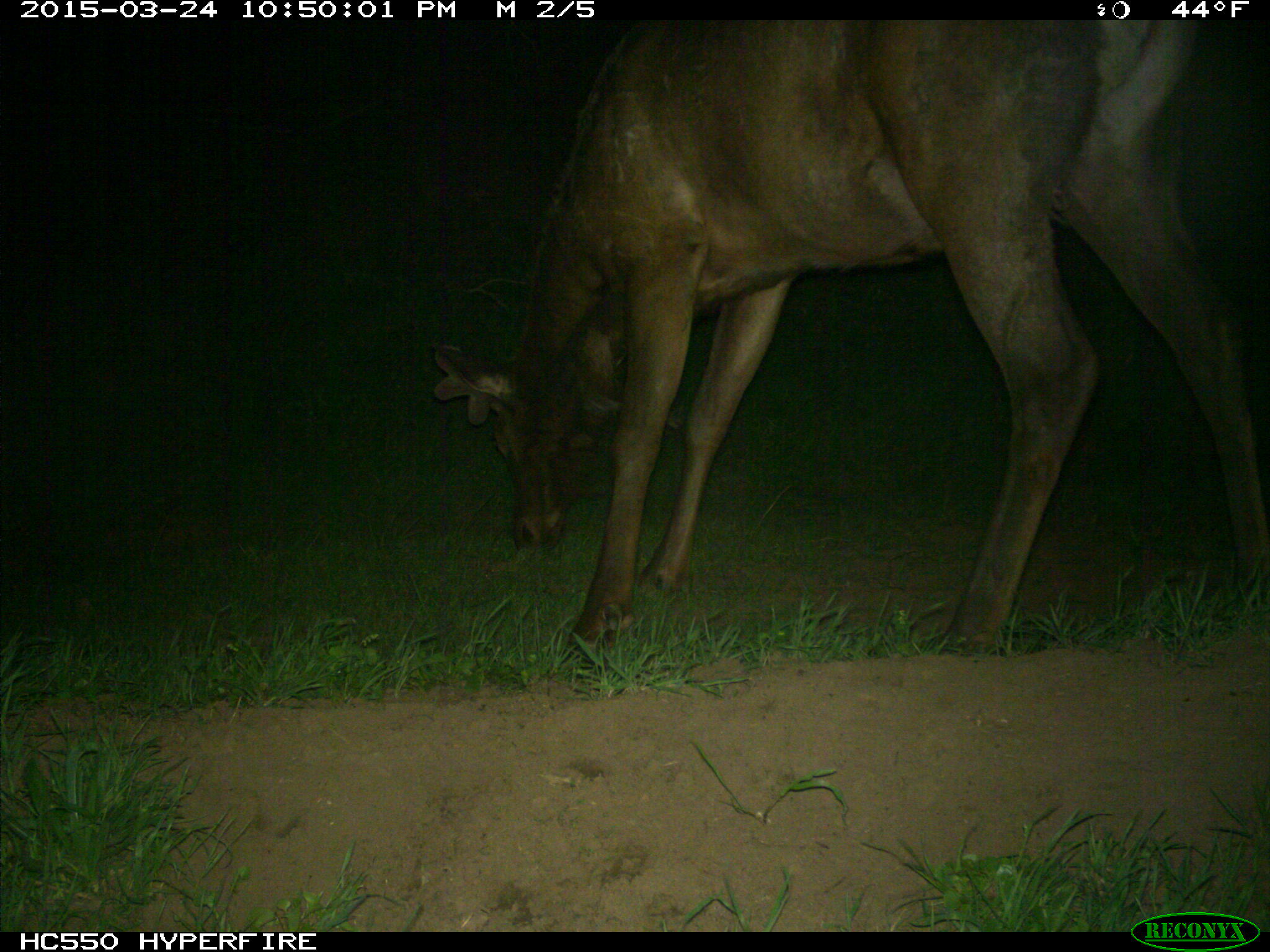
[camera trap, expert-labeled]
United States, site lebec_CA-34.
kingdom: Animalia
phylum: Chordata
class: Mammalia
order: Artiodactyla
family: Cervidae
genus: Cervus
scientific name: Cervus canadensis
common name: elk